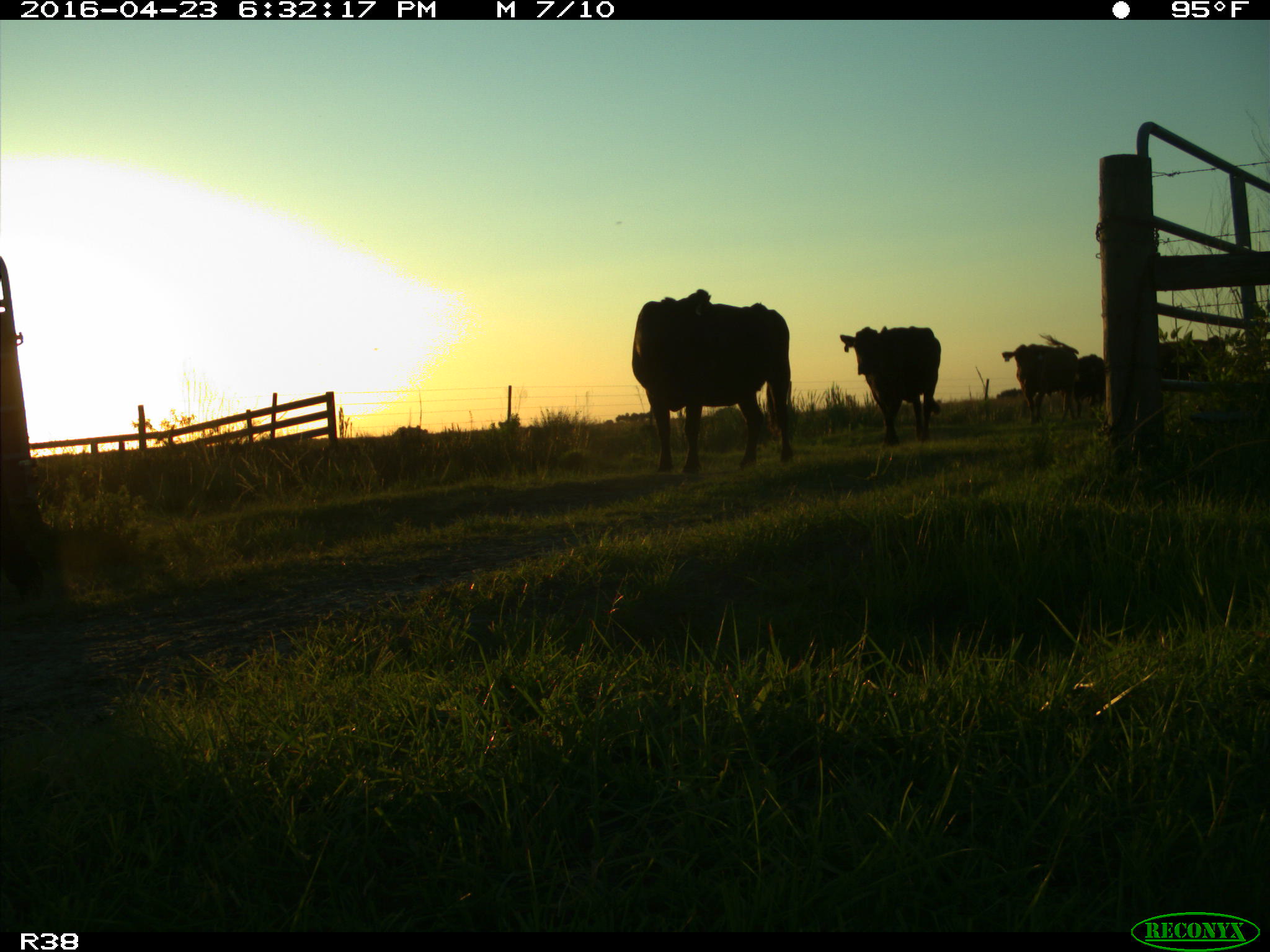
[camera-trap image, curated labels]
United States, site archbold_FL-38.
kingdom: Animalia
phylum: Chordata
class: Mammalia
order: Artiodactyla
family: Bovidae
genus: Bos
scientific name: Bos taurus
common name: domestic cow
Bos taurus (domestic cow).